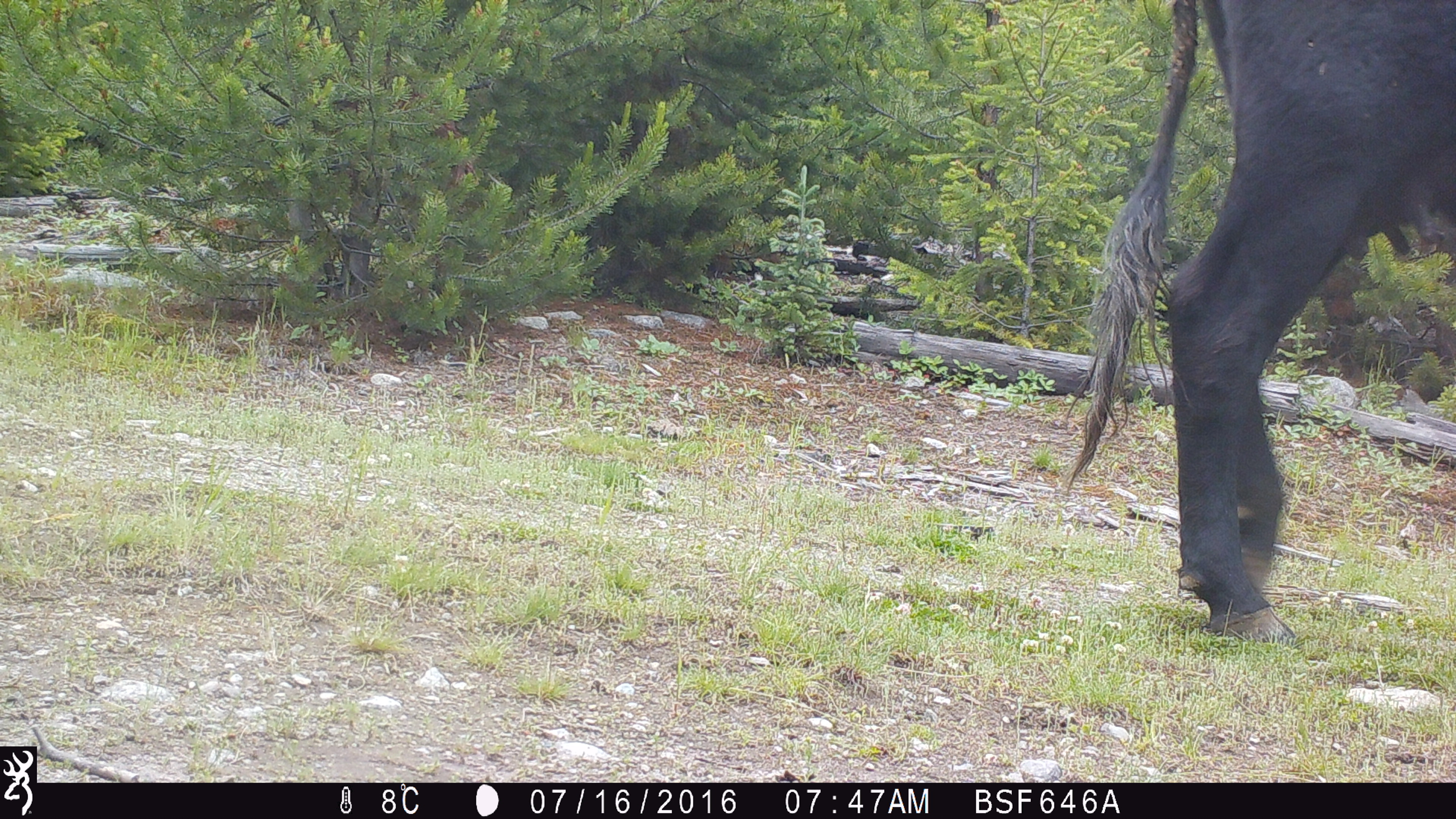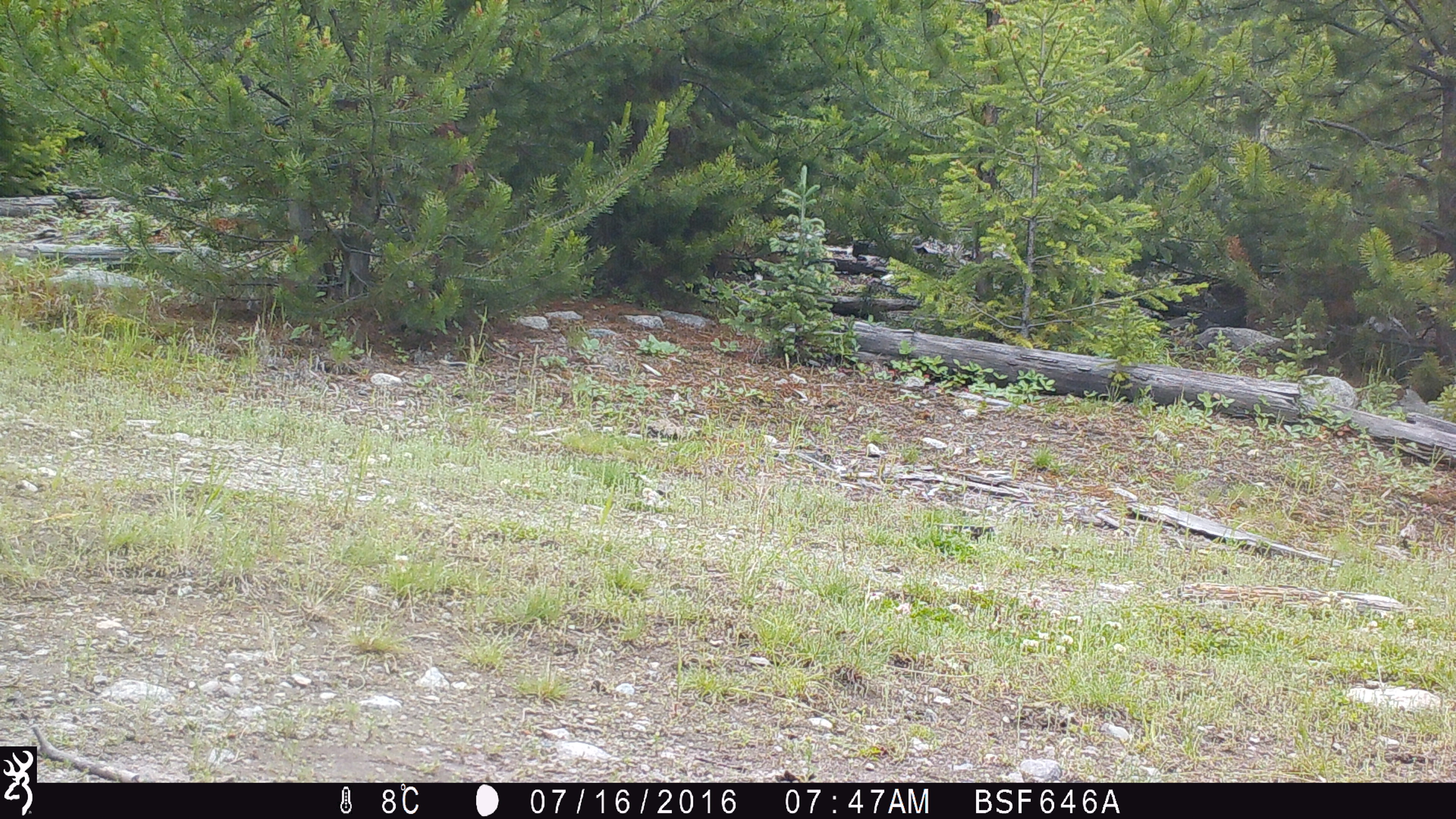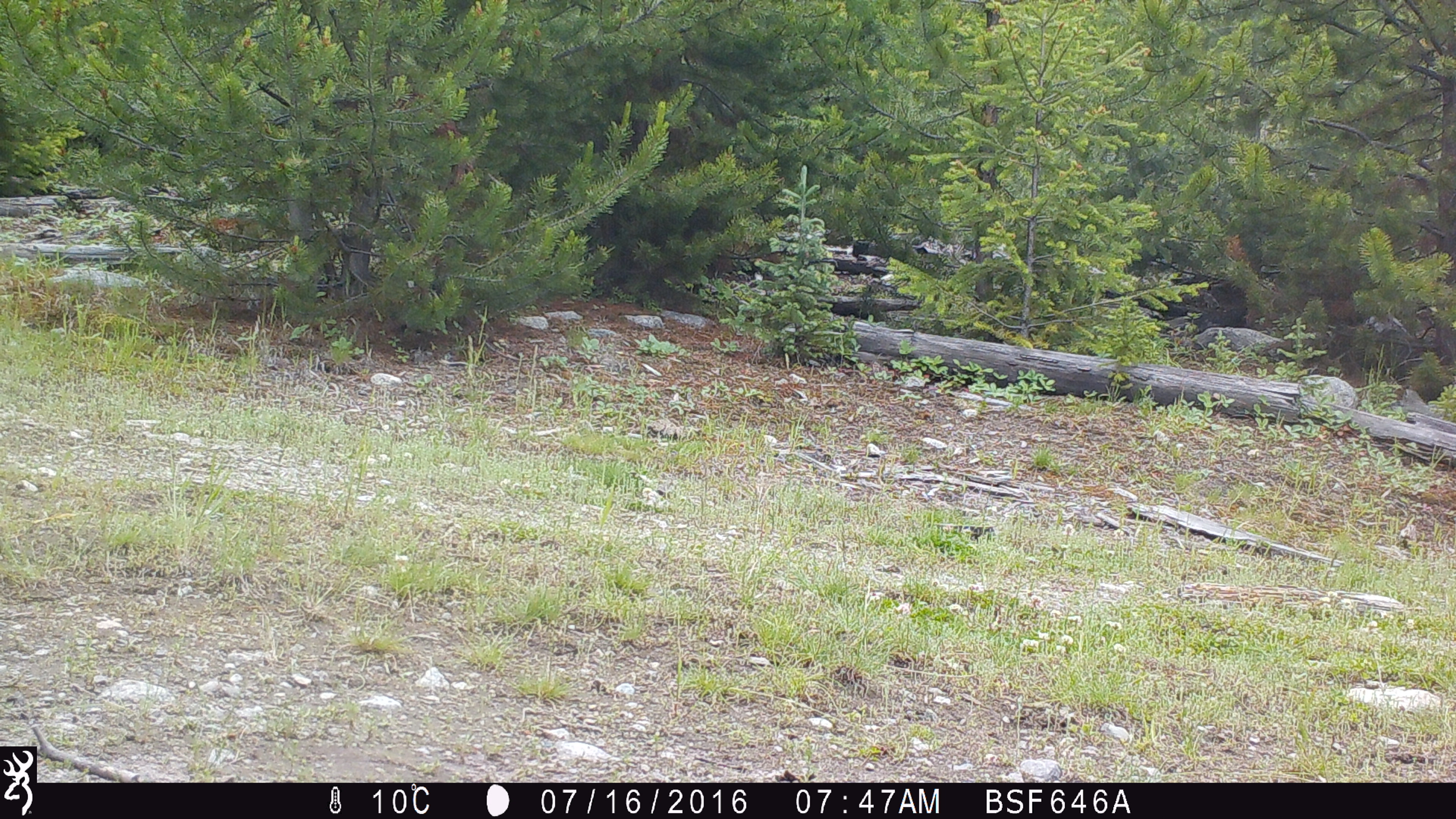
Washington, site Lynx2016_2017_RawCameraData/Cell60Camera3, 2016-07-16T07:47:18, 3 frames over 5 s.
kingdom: Animalia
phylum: Chordata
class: Mammalia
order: Artiodactyla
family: Bovidae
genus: Bos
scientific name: Bos taurus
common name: domestic cattle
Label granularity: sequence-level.